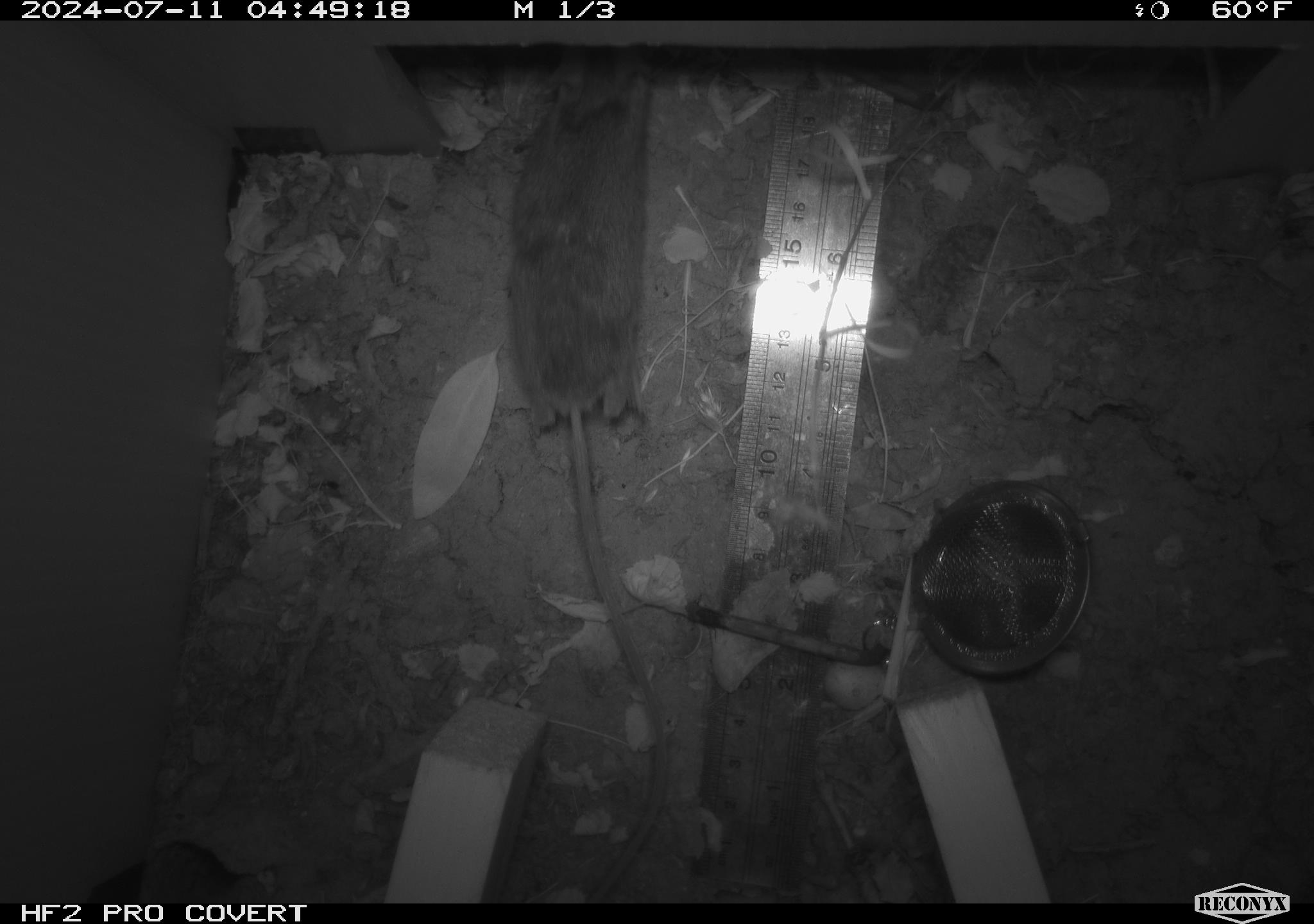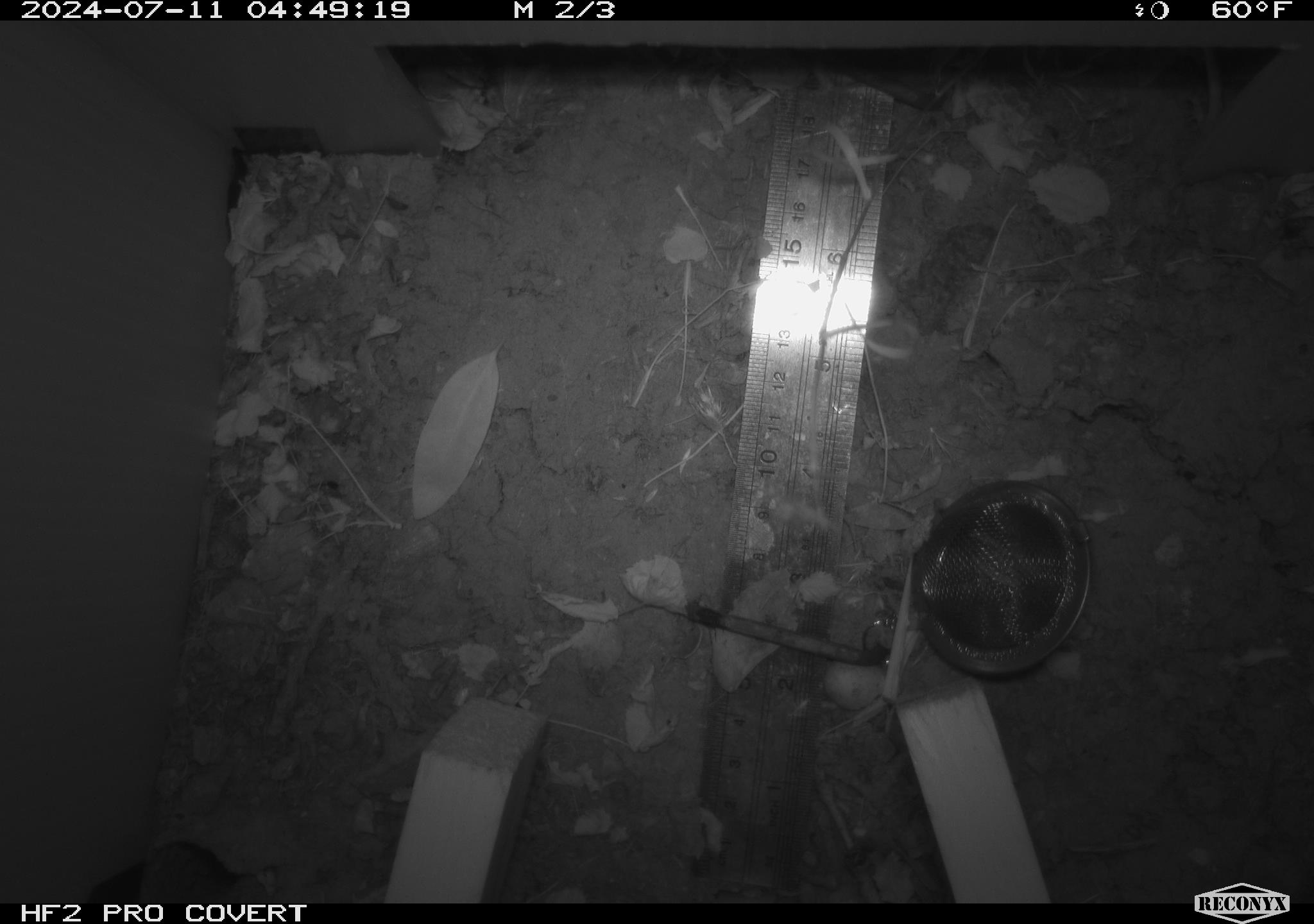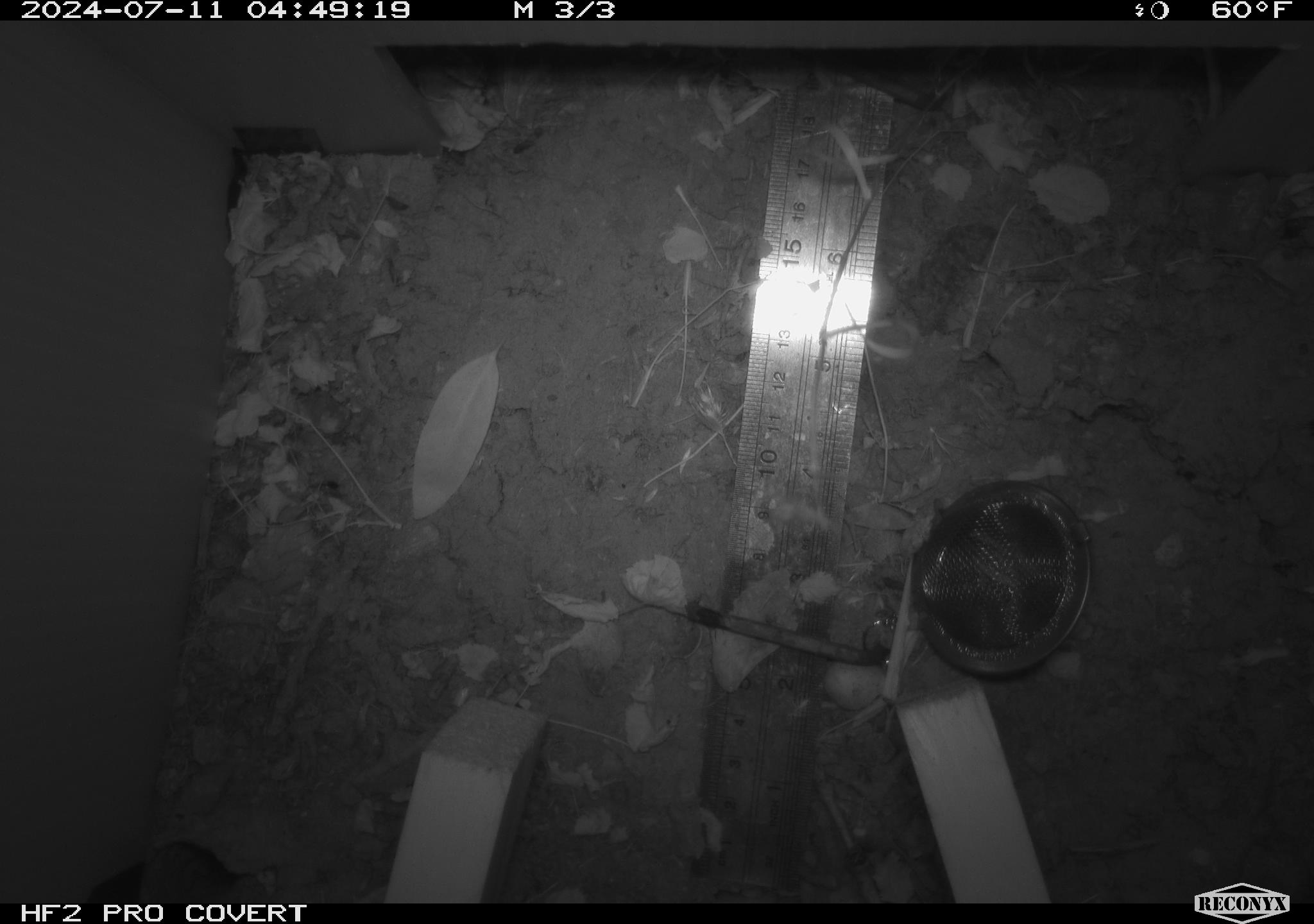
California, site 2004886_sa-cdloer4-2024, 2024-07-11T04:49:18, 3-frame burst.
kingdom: Animalia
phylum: Chordata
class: Mammalia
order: Rodentia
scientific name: Rodentia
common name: rodent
Rodent (Rodentia).